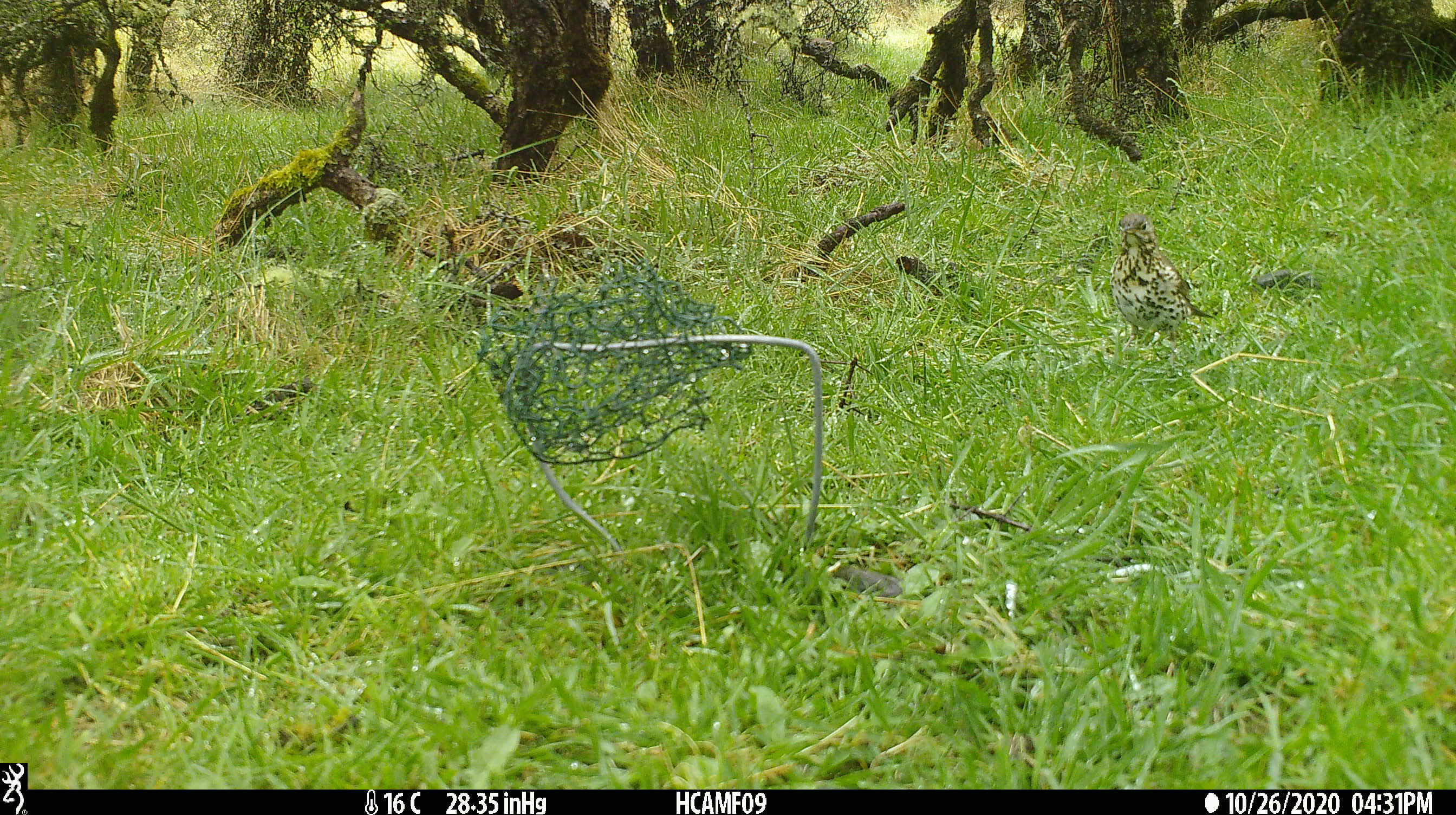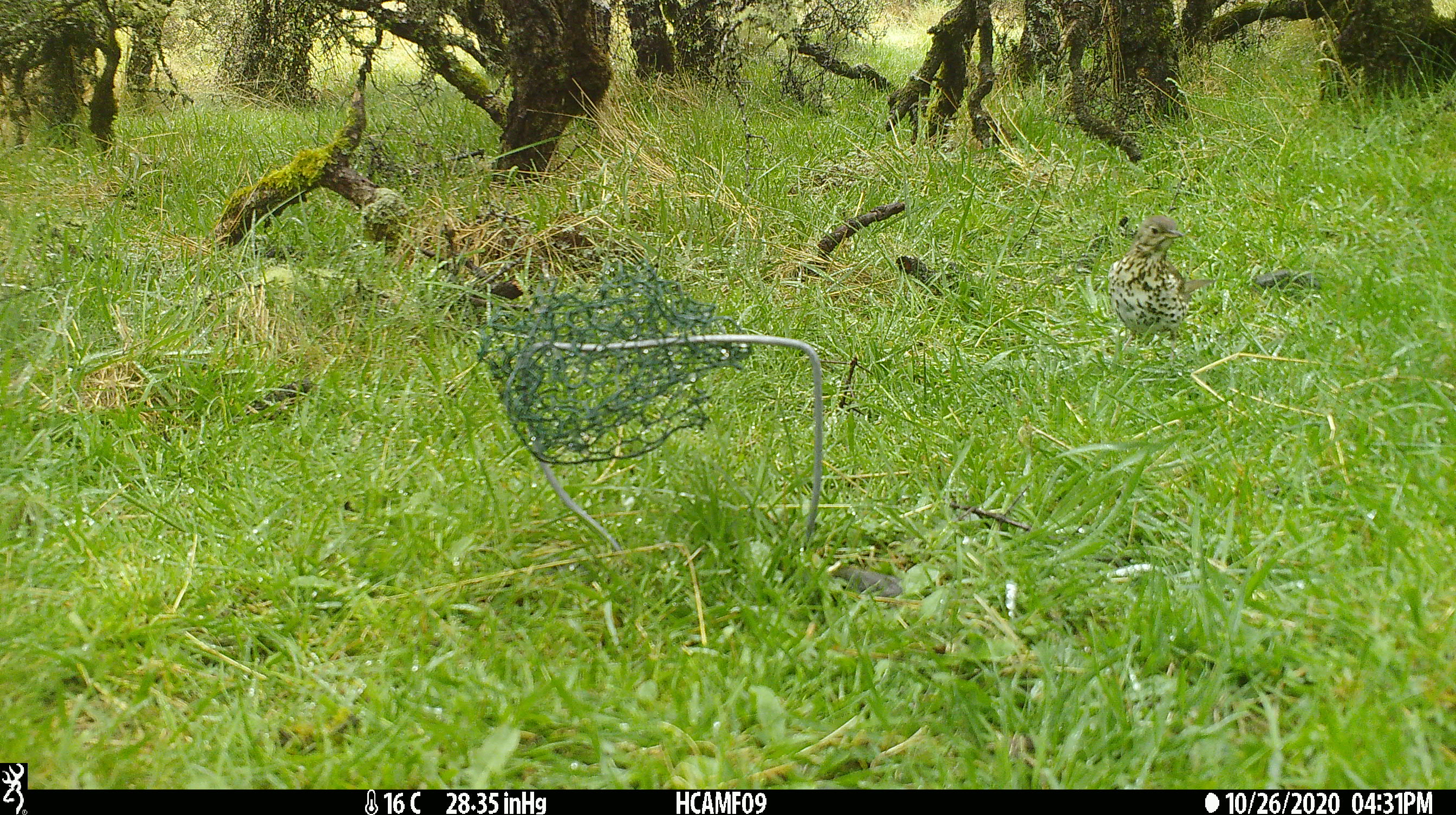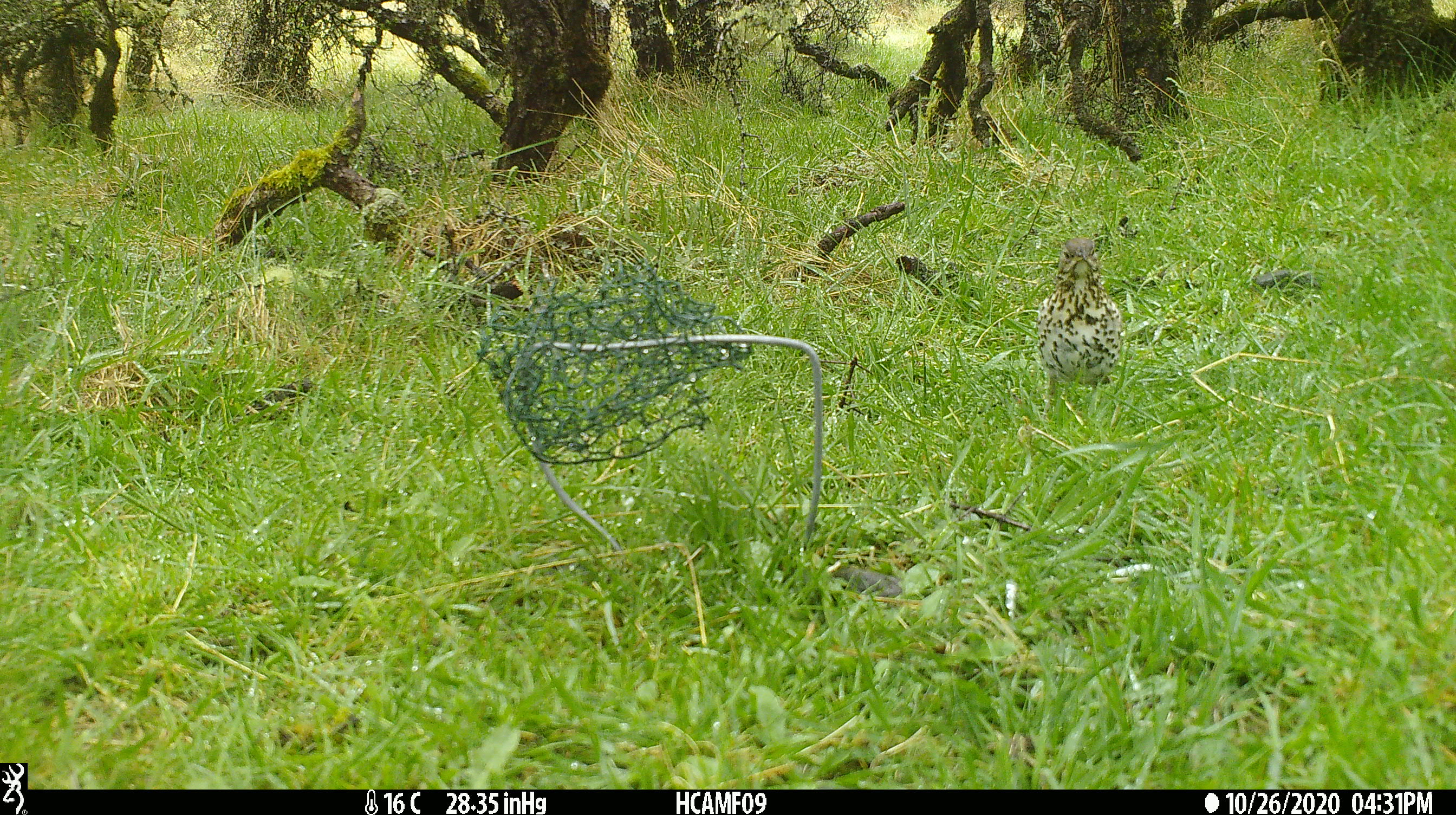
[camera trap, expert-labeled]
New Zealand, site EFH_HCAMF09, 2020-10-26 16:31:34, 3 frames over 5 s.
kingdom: Animalia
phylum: Chordata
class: Aves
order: Passeriformes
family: Turdidae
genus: Turdus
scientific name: Turdus philomelos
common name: song thrush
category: thrush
Thrush (song thrush) (Turdus philomelos).